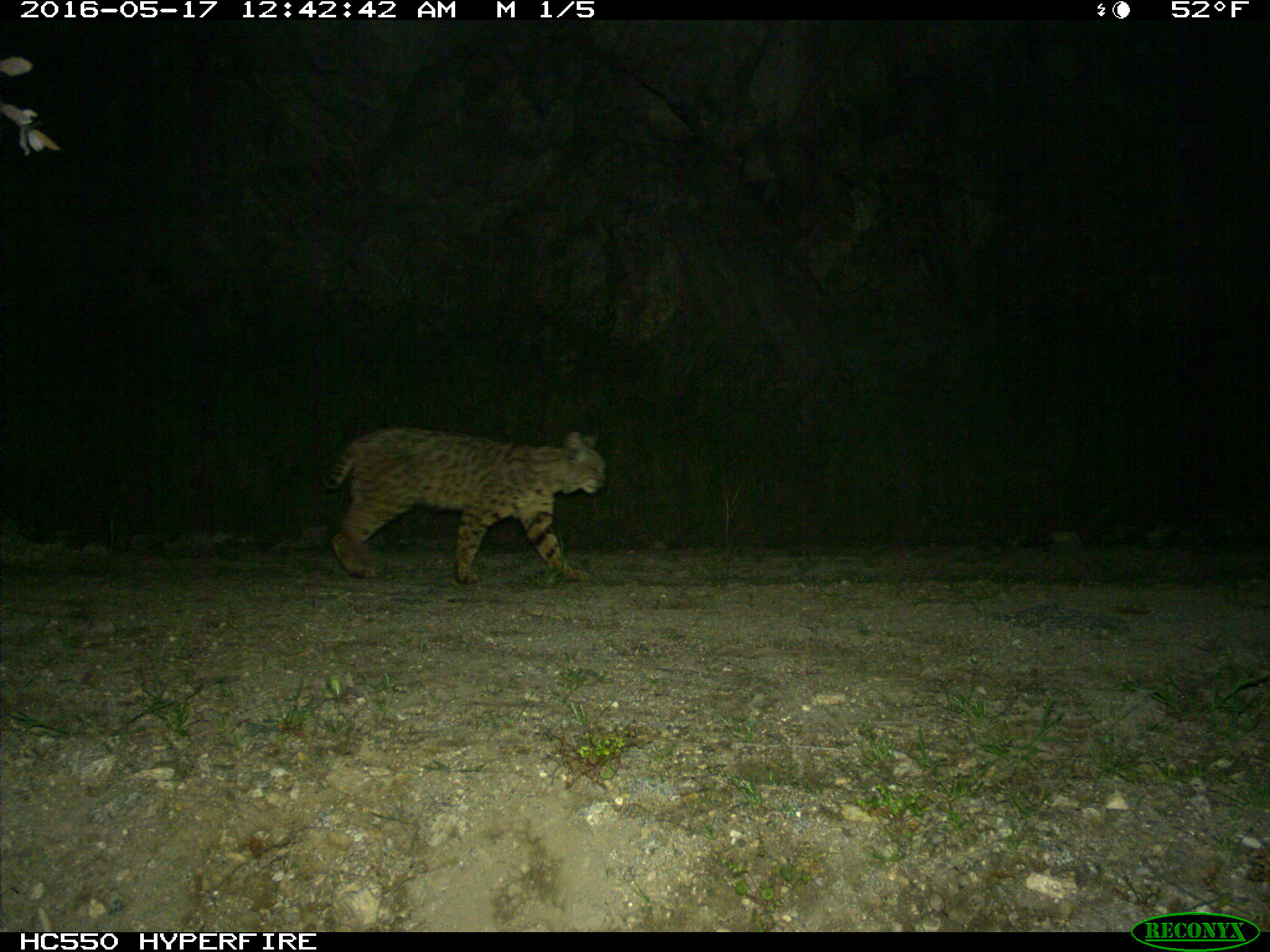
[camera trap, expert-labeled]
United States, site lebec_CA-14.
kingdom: Animalia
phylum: Chordata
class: Mammalia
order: Carnivora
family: Felidae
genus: Lynx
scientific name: Lynx rufus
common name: bobcat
Lynx rufus (bobcat).